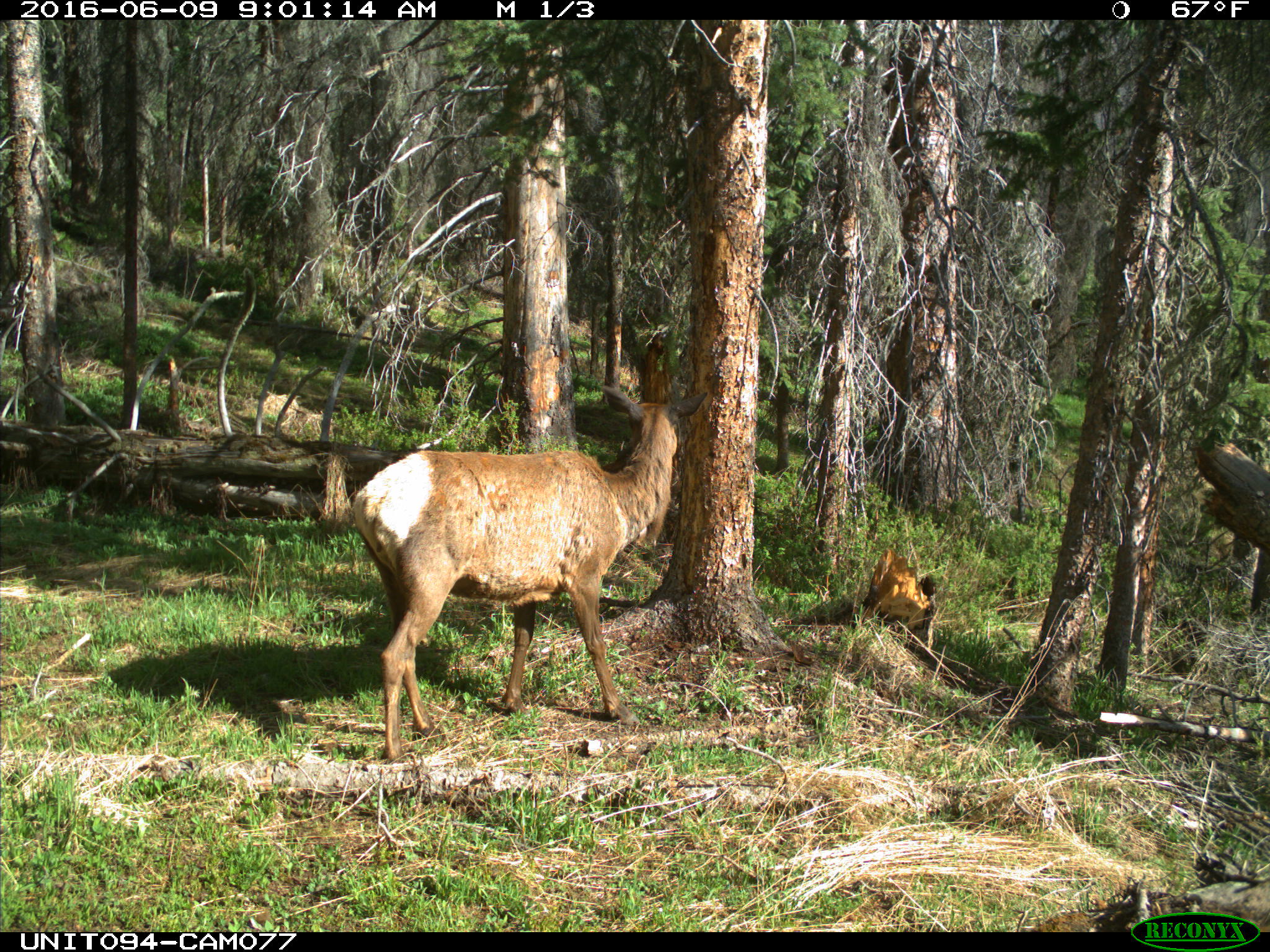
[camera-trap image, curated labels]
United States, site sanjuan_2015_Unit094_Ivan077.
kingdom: Animalia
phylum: Chordata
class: Mammalia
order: Artiodactyla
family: Cervidae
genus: Cervus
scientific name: Cervus elaphus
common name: red deer